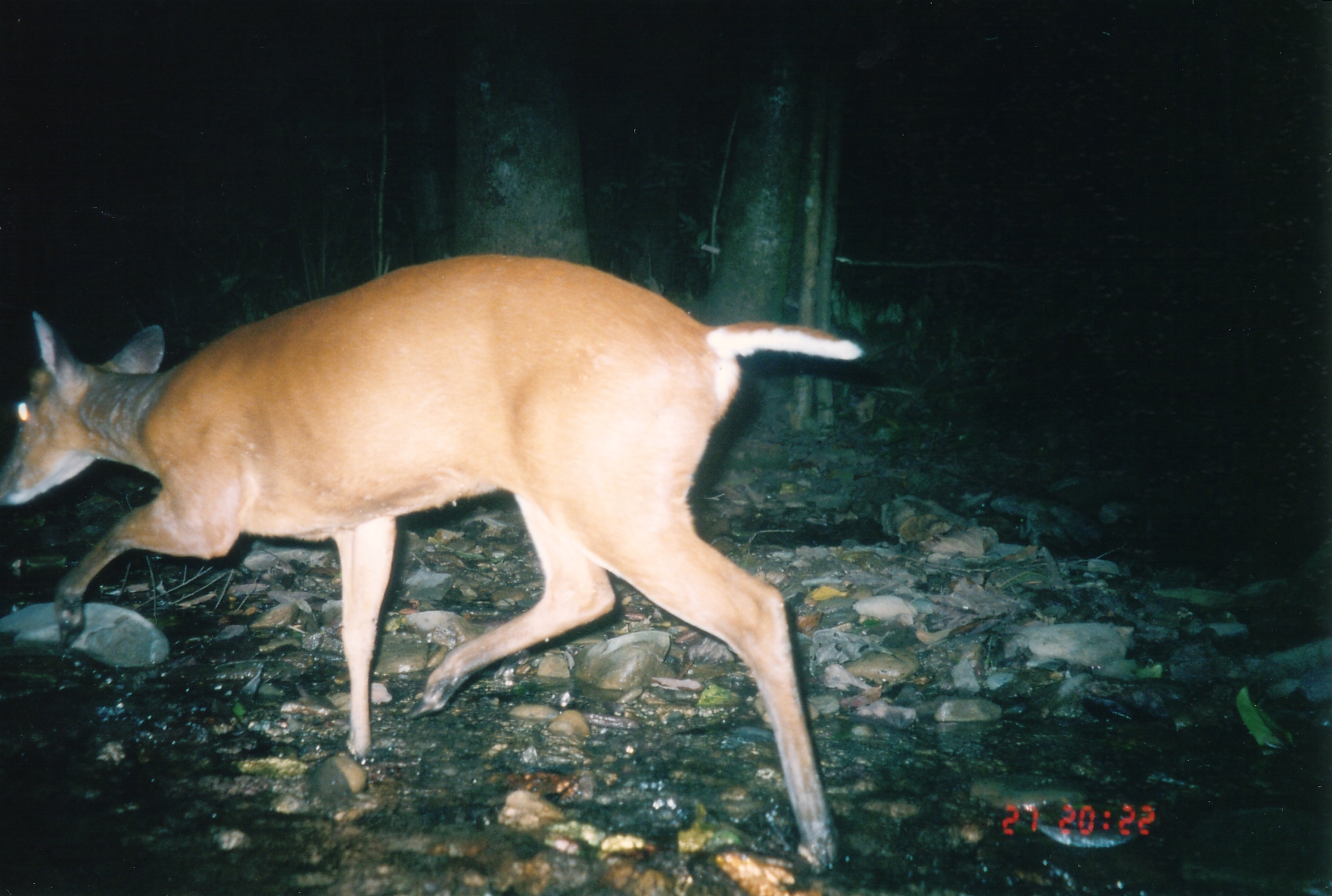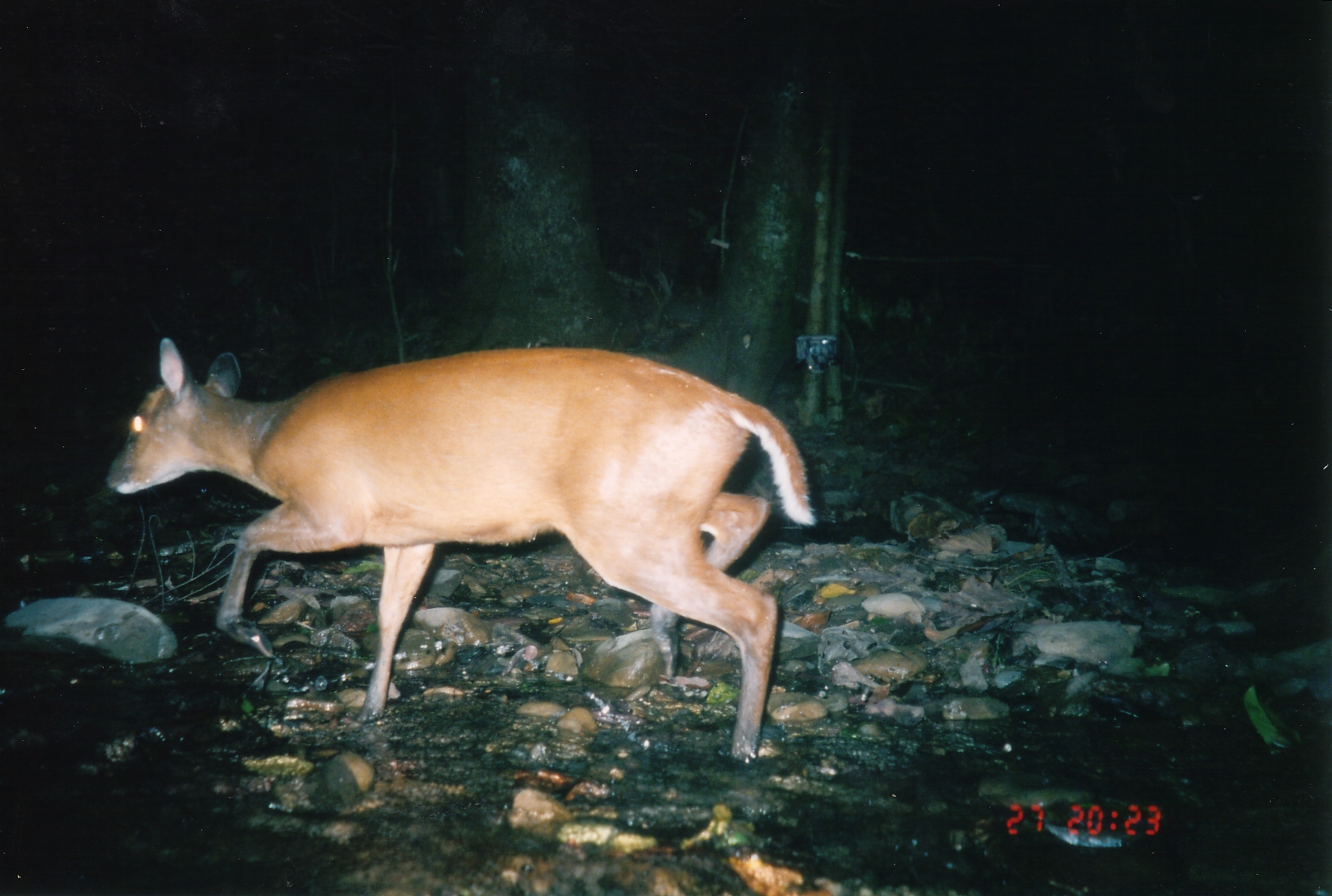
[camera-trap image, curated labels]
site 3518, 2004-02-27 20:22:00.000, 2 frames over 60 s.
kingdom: Animalia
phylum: Chordata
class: Mammalia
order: Artiodactyla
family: Cervidae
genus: Muntiacus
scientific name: Muntiacus muntjak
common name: southern red muntjac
Muntiacus muntjak (southern red muntjac), count 1.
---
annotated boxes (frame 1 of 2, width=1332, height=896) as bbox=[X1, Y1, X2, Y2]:
muntiacus muntjak: bbox=[0, 252, 865, 874]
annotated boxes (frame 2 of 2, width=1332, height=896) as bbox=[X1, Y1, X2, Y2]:
muntiacus muntjak: bbox=[103, 334, 819, 767]